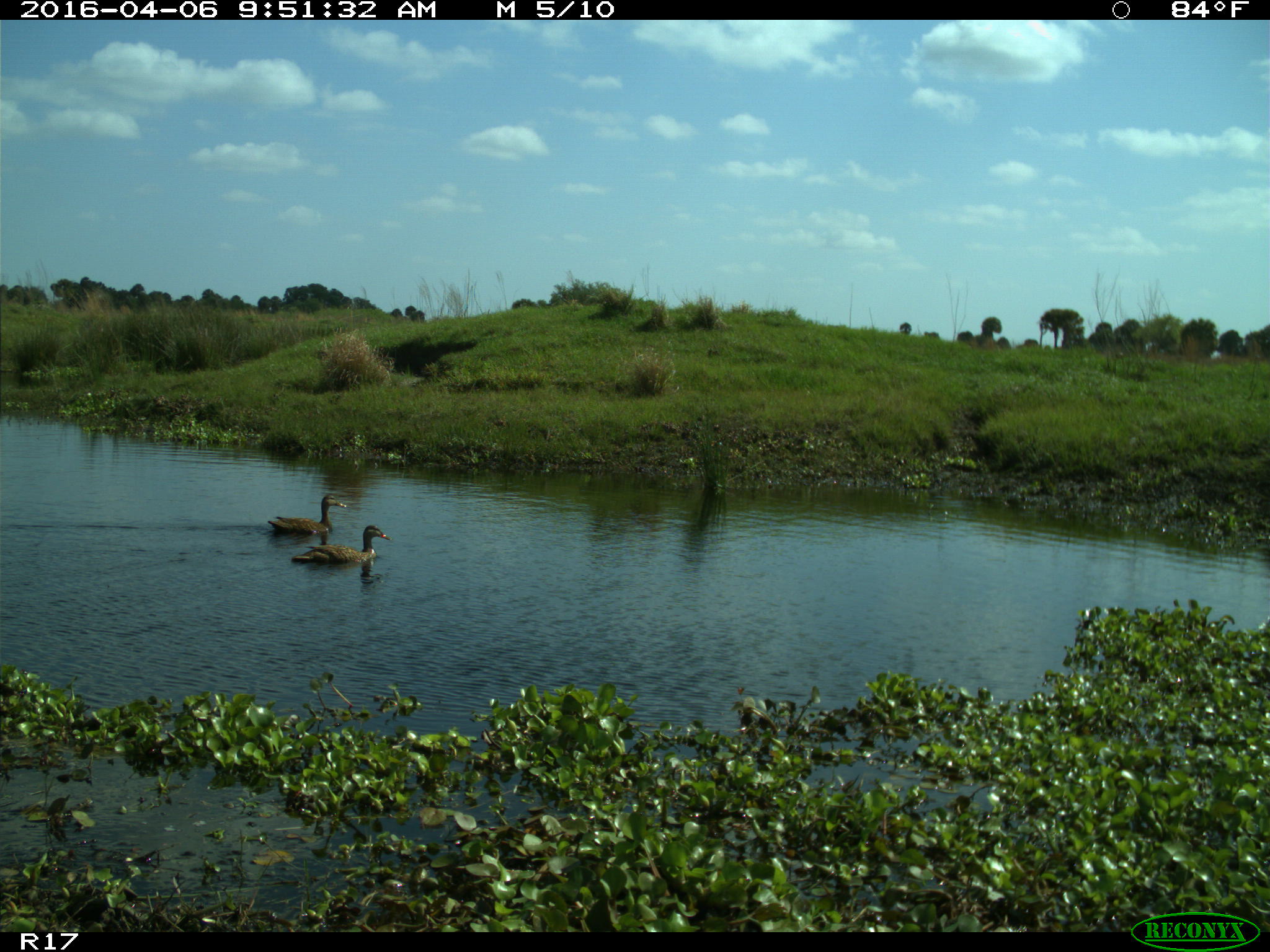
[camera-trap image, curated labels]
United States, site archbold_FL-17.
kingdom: Animalia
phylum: Chordata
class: Aves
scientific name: Aves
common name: birds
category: unidentified bird